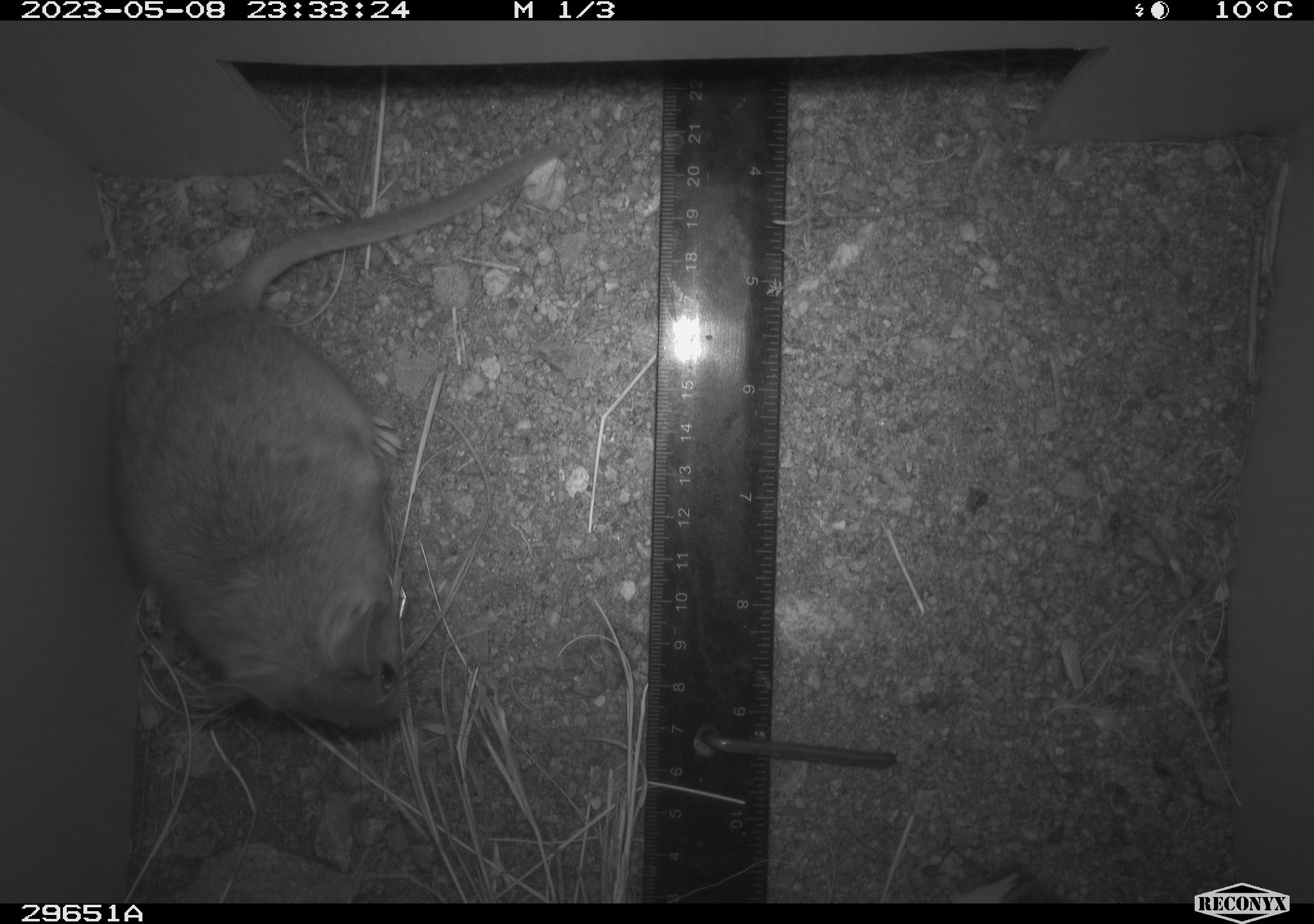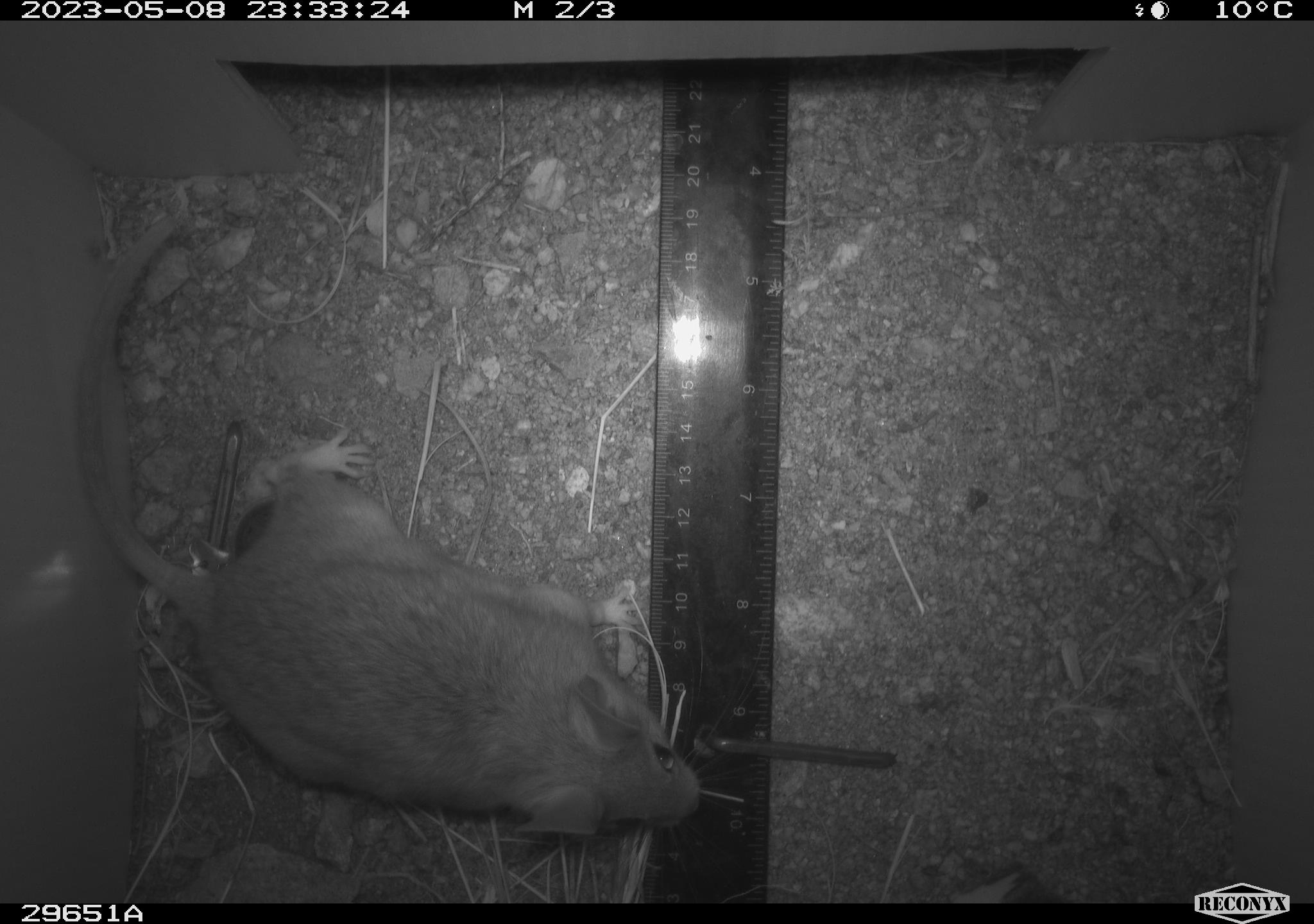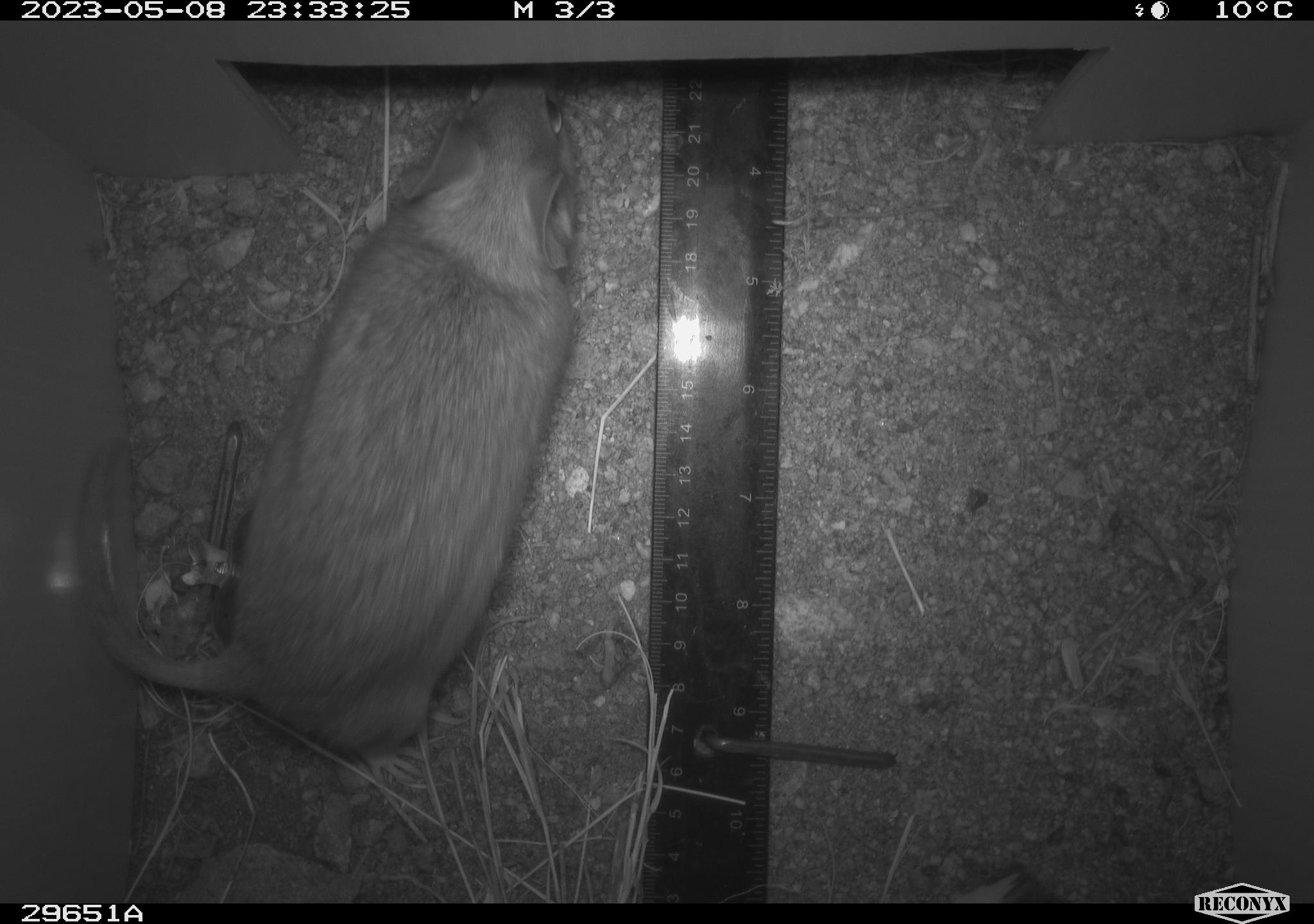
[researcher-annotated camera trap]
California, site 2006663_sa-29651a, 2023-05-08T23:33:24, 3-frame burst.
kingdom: Animalia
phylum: Chordata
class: Mammalia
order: Rodentia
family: Cricetidae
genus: Neotoma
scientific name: Neotoma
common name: pack rat or woodrat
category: neotoma species